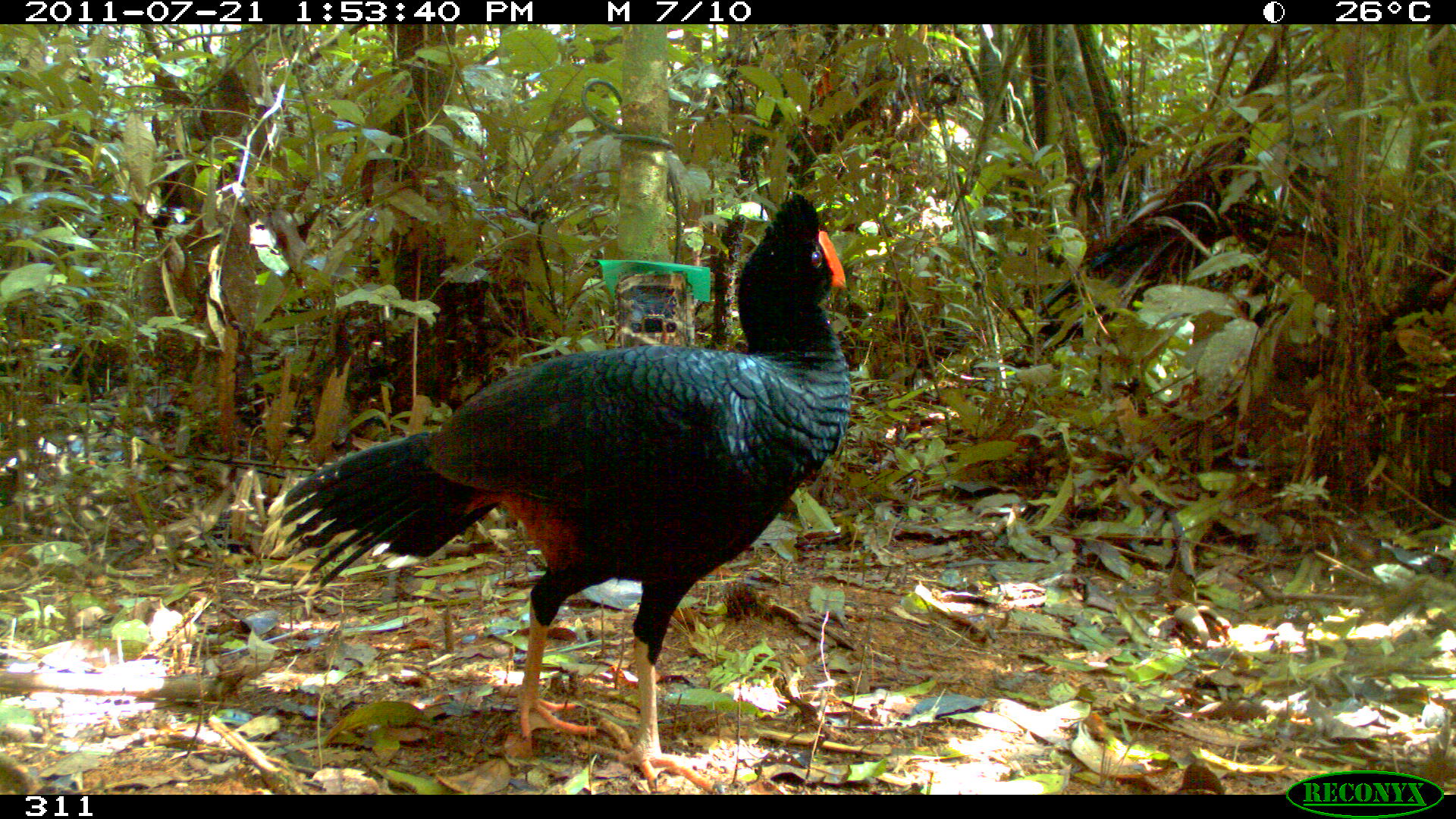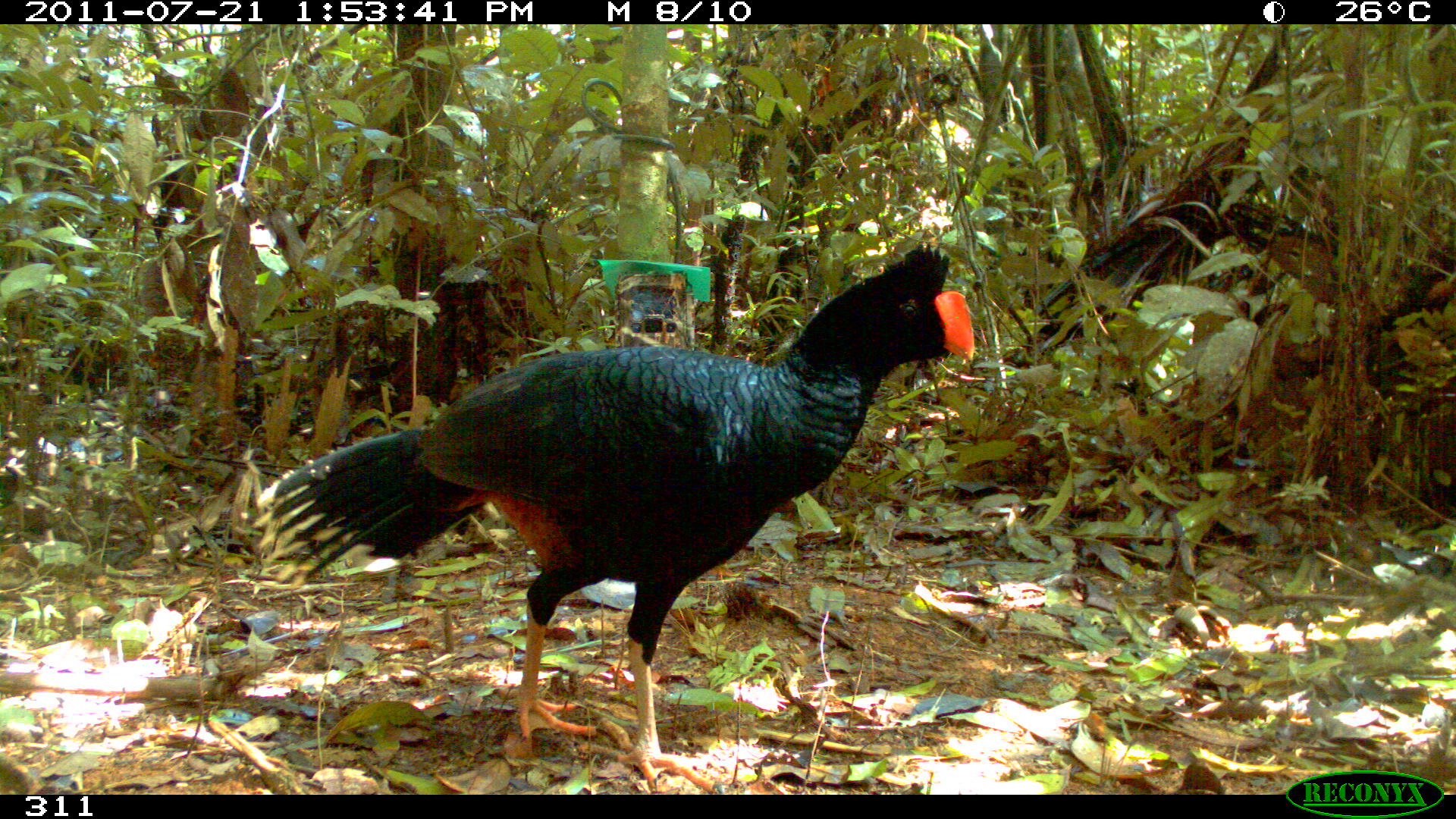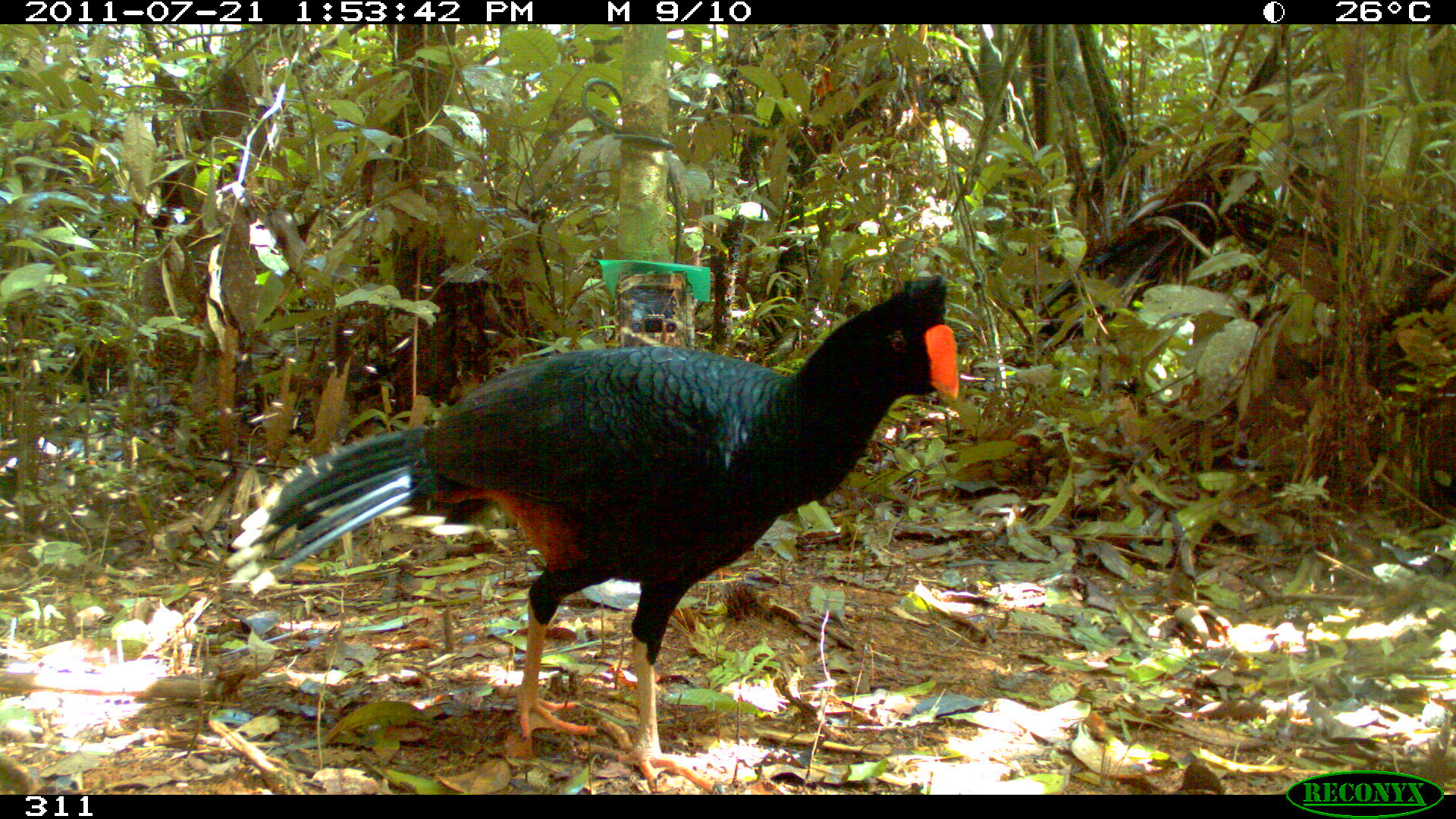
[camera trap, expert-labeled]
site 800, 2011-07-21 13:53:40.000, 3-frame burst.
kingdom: Animalia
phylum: Chordata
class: Aves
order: Galliformes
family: Cracidae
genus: Mitu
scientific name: Mitu tuberosum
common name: razor-billed curassow